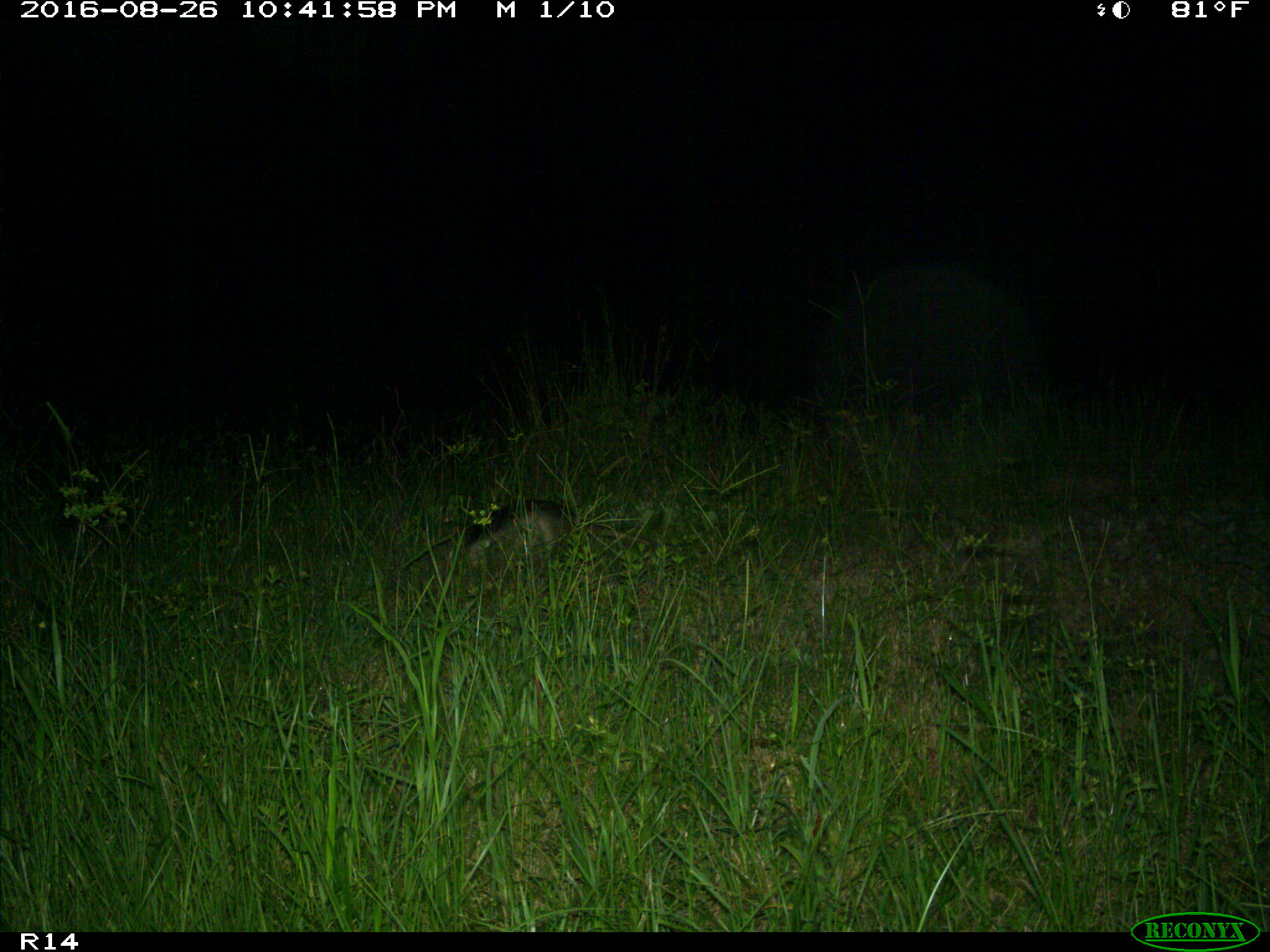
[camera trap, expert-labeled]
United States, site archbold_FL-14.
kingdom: Animalia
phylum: Chordata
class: Mammalia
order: Cingulata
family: Dasypodidae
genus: Dasypus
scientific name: Dasypus novemcinctus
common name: nine-banded armadillo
Dasypus novemcinctus (nine-banded armadillo).